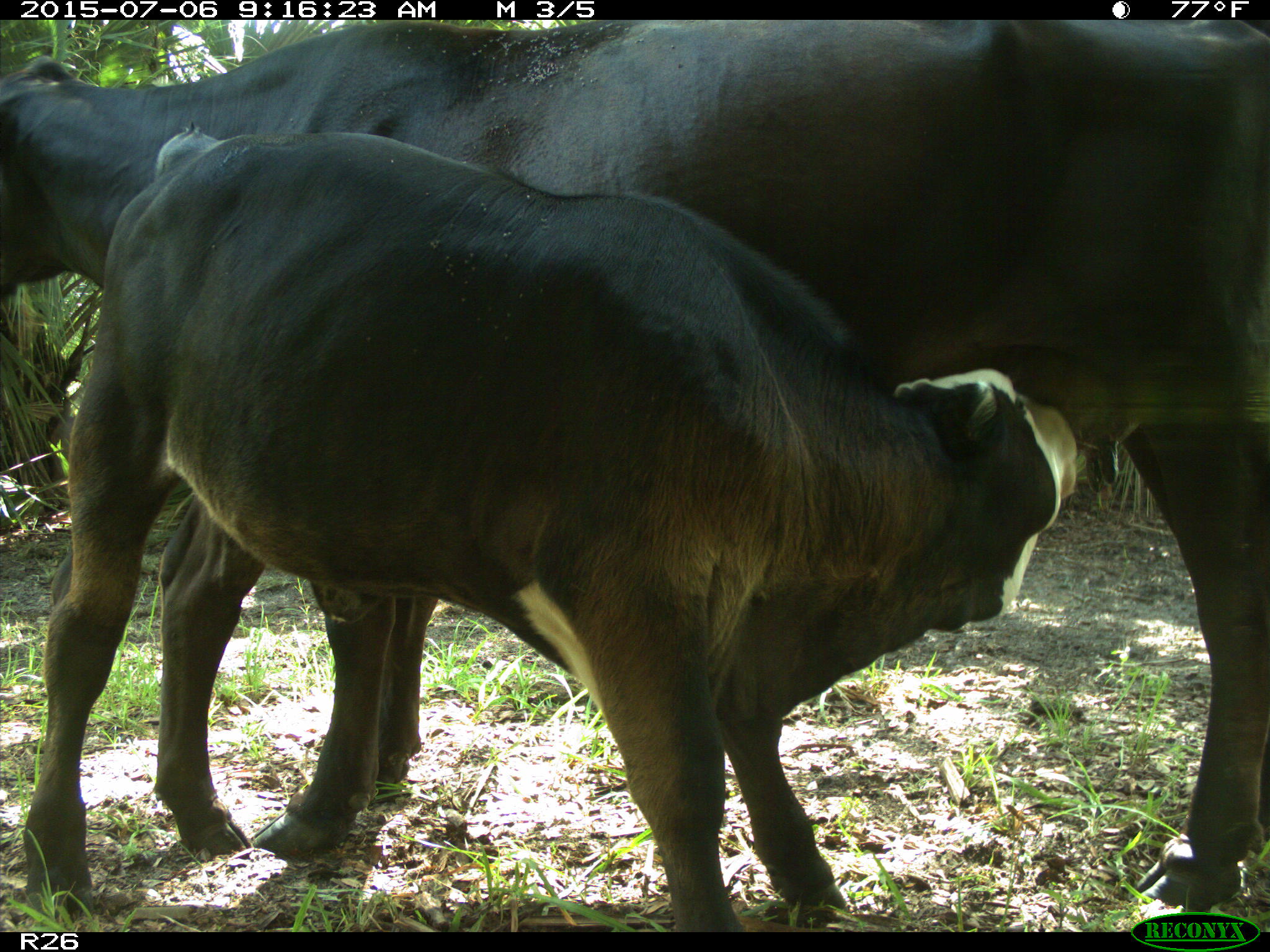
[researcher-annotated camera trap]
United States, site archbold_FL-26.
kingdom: Animalia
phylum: Chordata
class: Mammalia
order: Artiodactyla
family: Bovidae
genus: Bos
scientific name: Bos taurus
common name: domestic cow